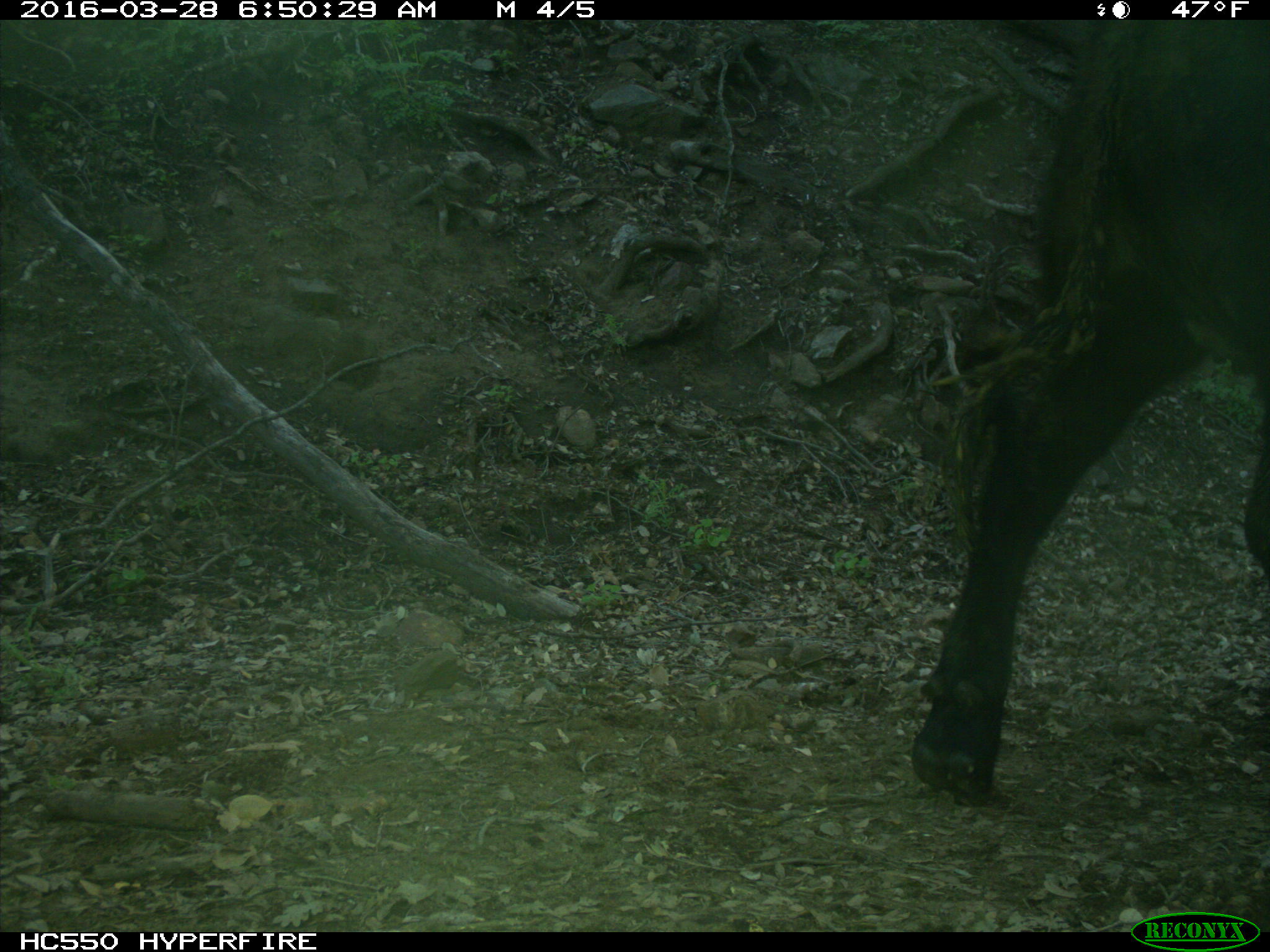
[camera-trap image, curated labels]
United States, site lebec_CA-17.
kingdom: Animalia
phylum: Chordata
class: Mammalia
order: Artiodactyla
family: Bovidae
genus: Bos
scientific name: Bos taurus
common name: domestic cow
Bos taurus (domestic cow).